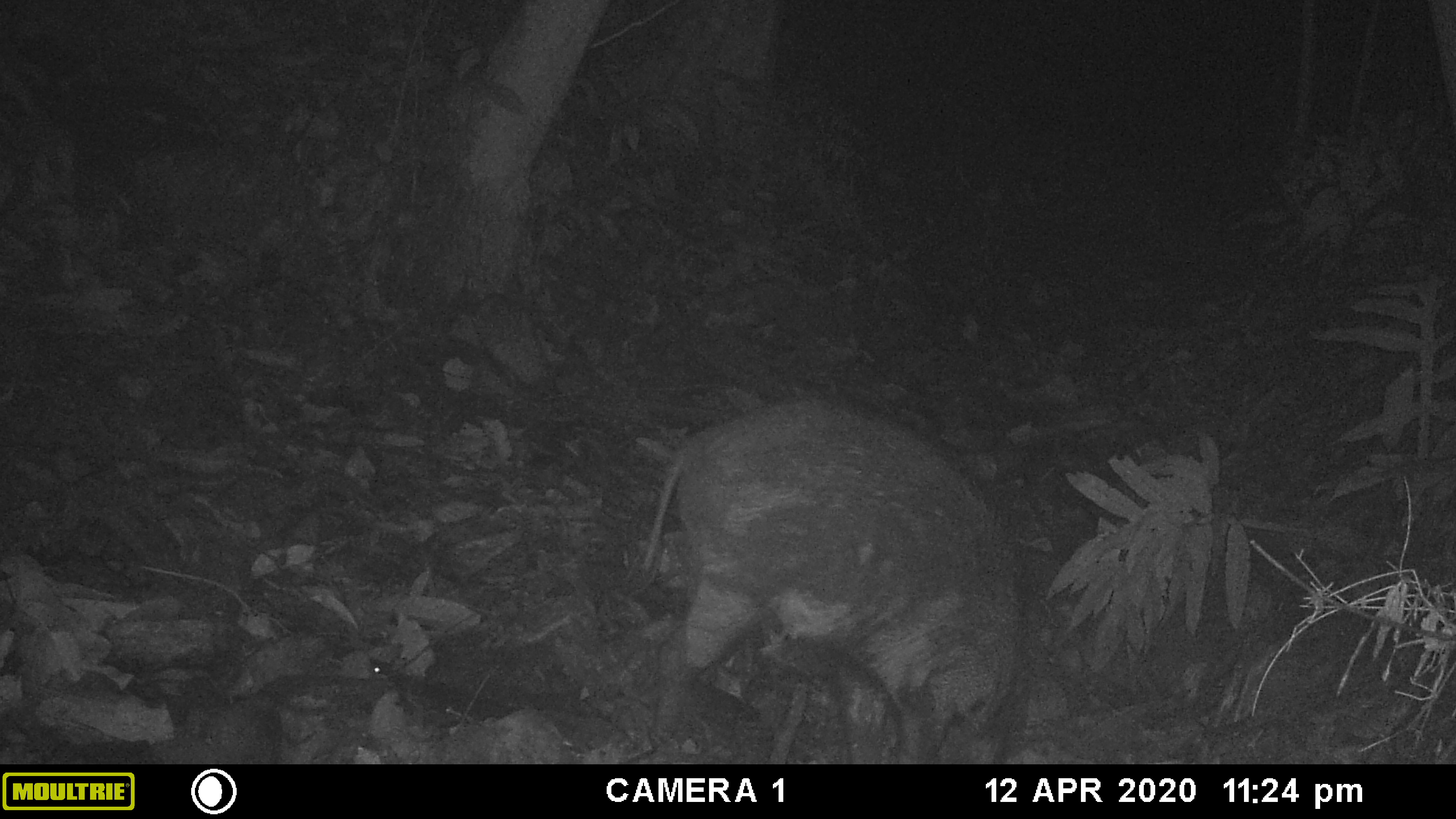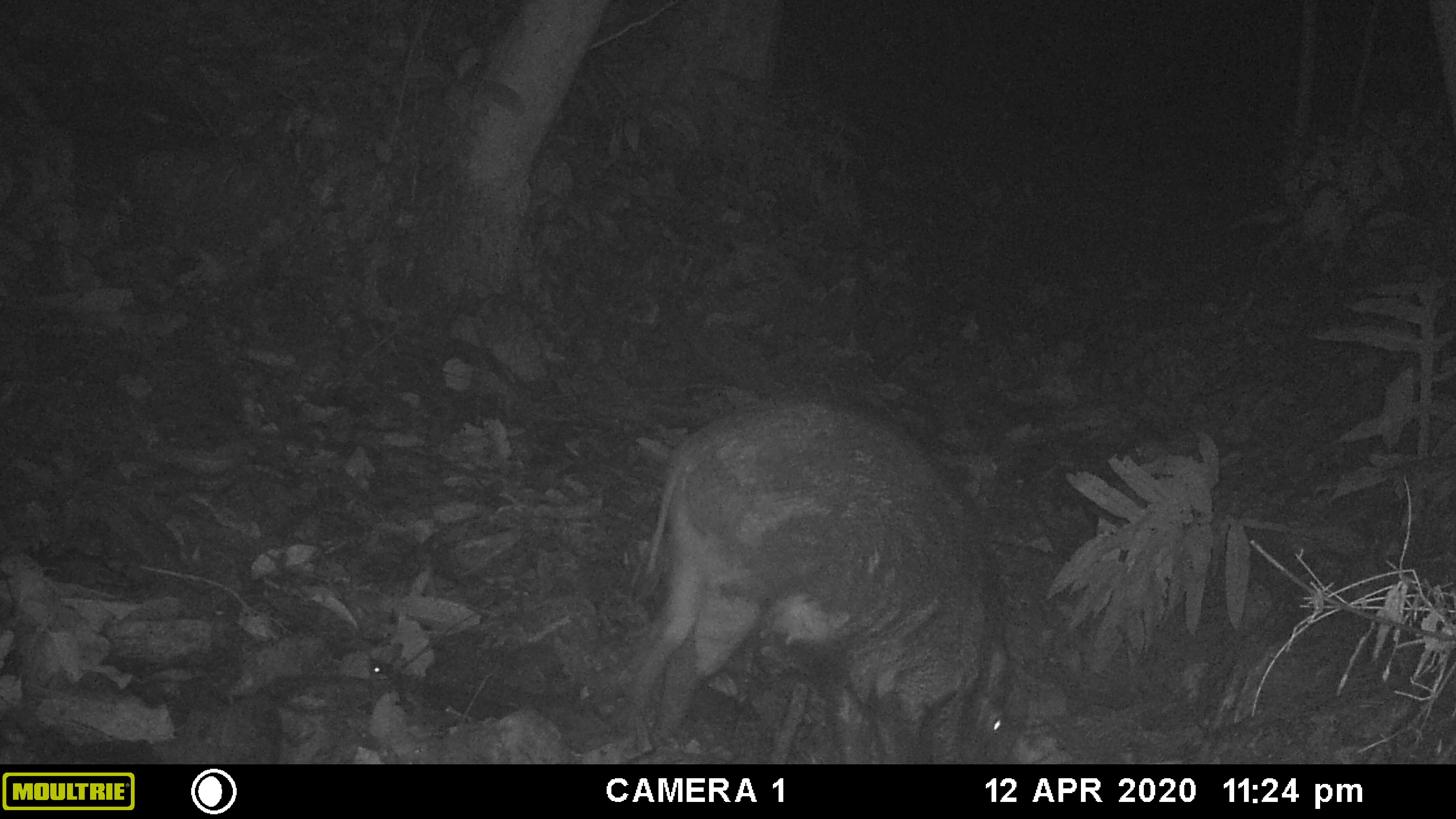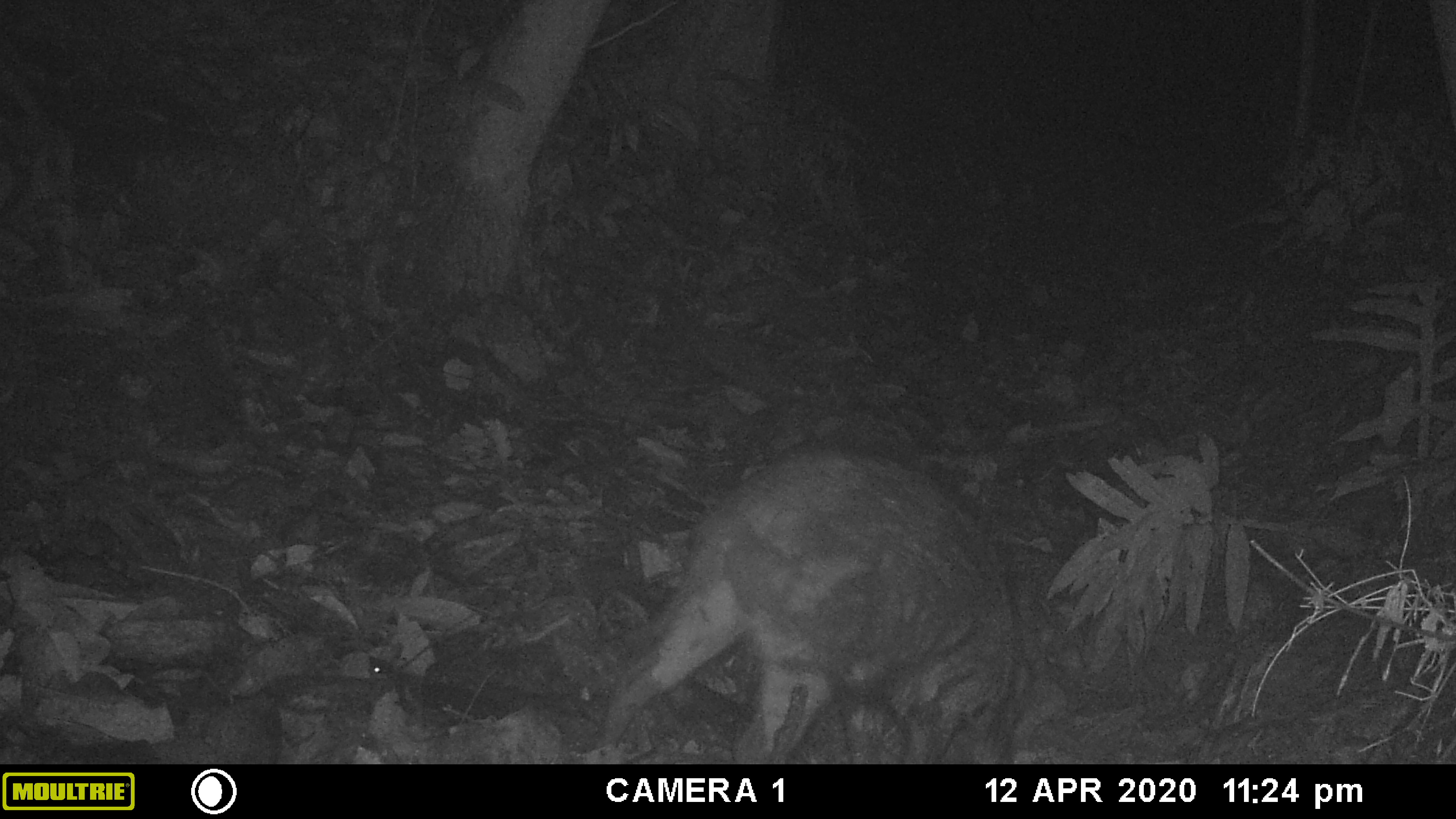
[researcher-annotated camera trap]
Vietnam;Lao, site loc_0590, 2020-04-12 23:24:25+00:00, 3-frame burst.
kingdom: Animalia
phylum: Chordata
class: Mammalia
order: Artiodactyla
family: Suidae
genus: Sus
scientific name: Sus scrofa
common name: eurasian wild pig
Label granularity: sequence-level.